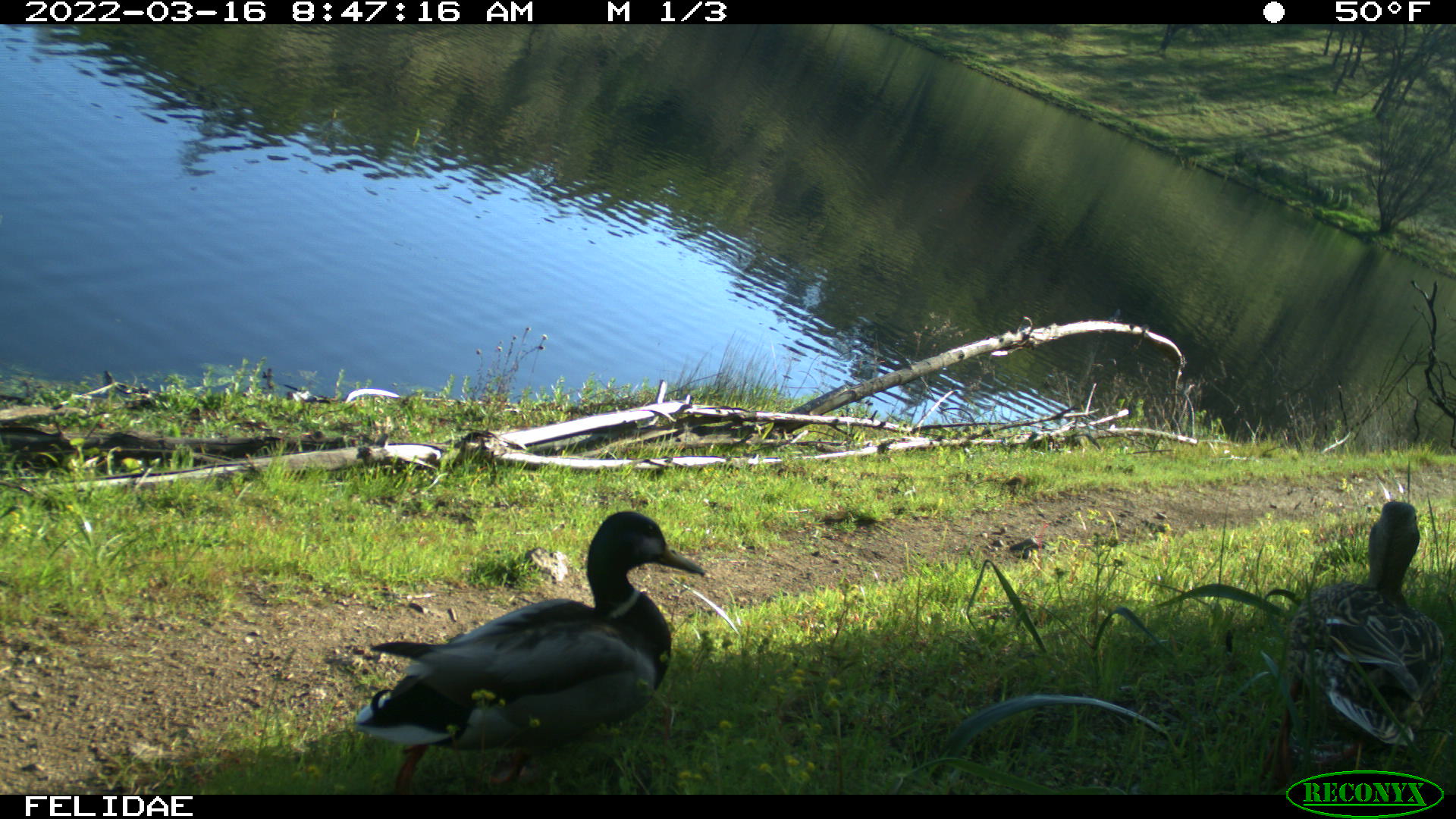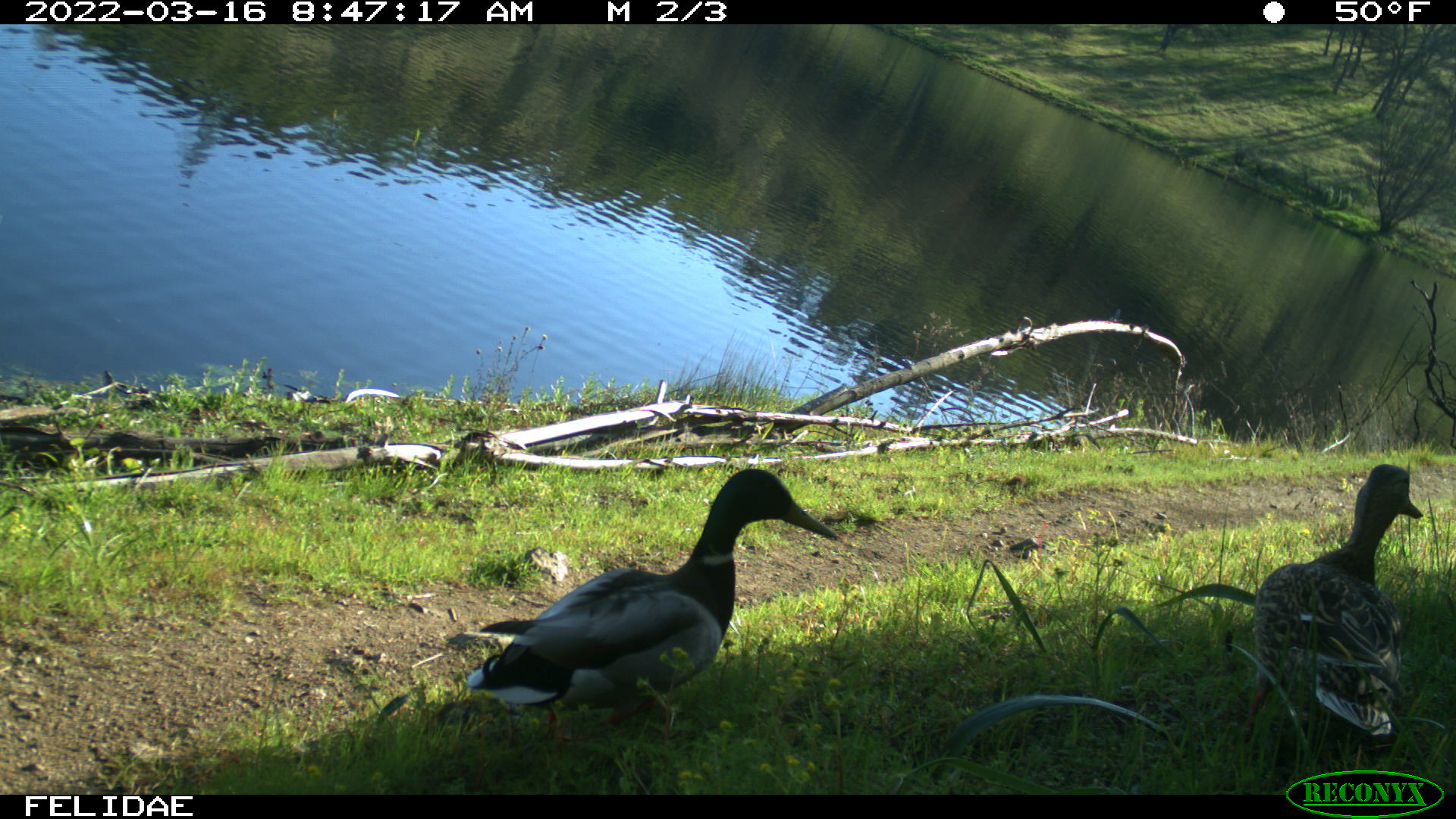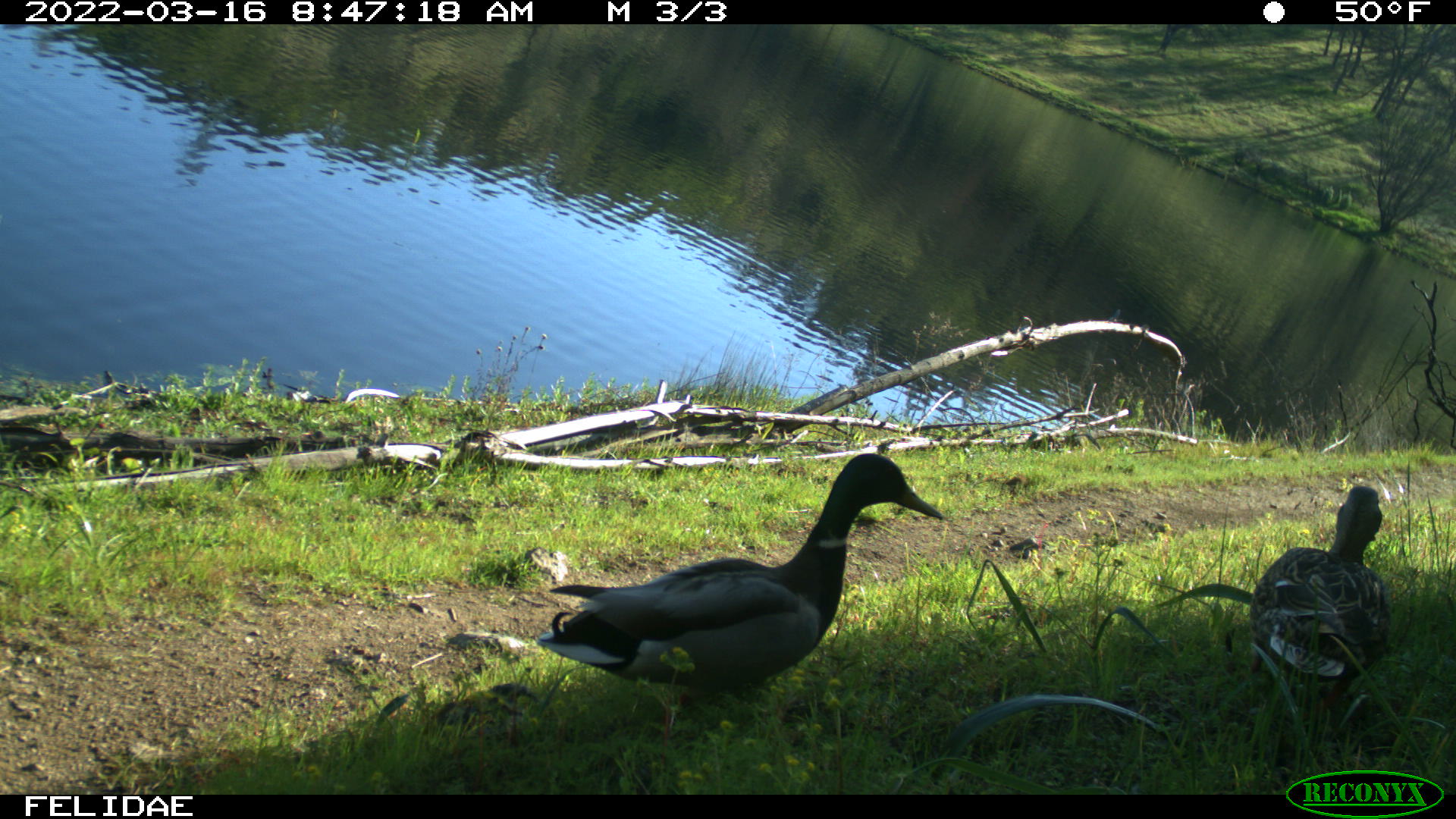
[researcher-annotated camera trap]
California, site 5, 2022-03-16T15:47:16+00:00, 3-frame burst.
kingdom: Animalia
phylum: Chordata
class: Aves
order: Anseriformes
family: Anatidae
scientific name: Anatidae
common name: duck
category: duck species